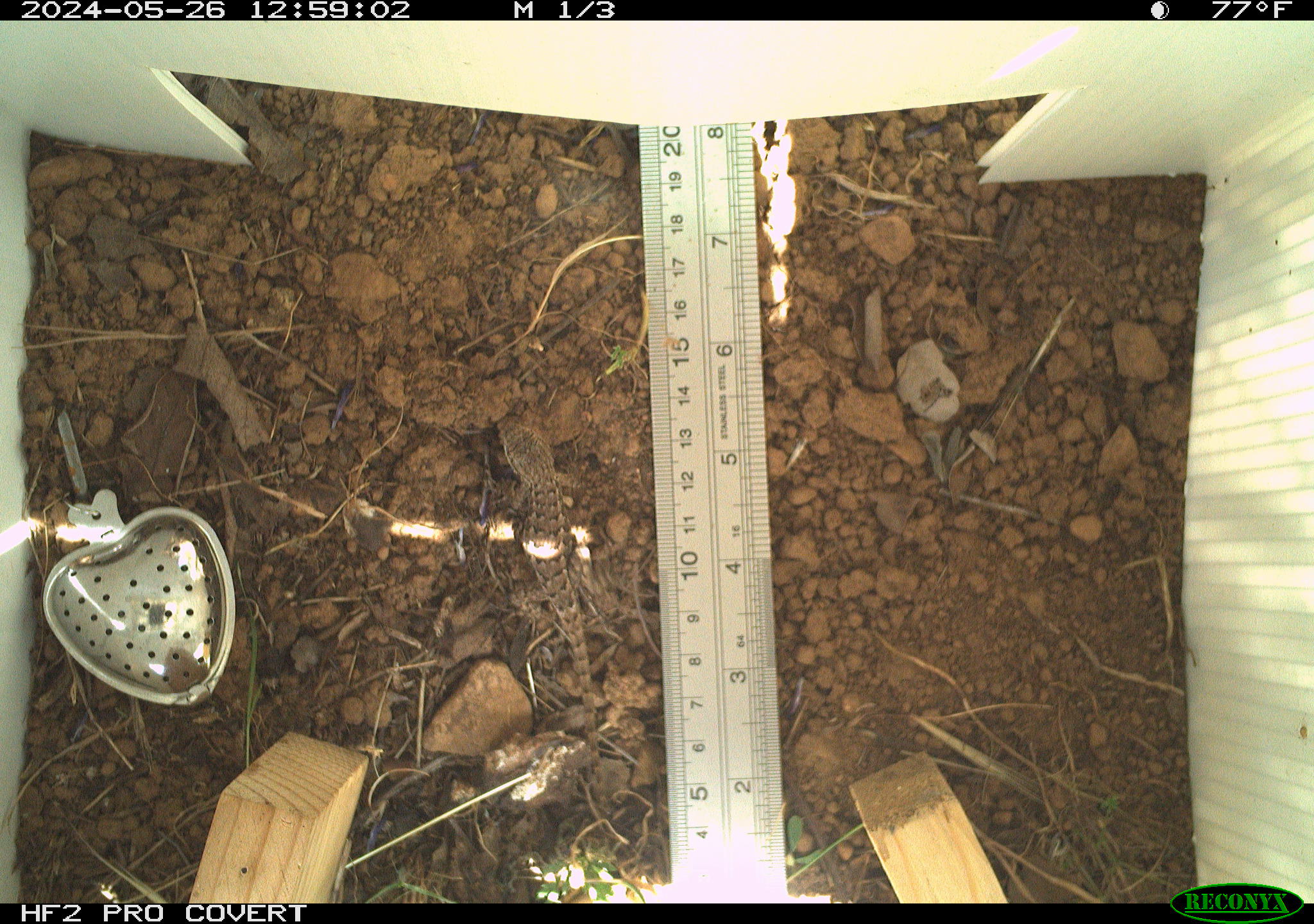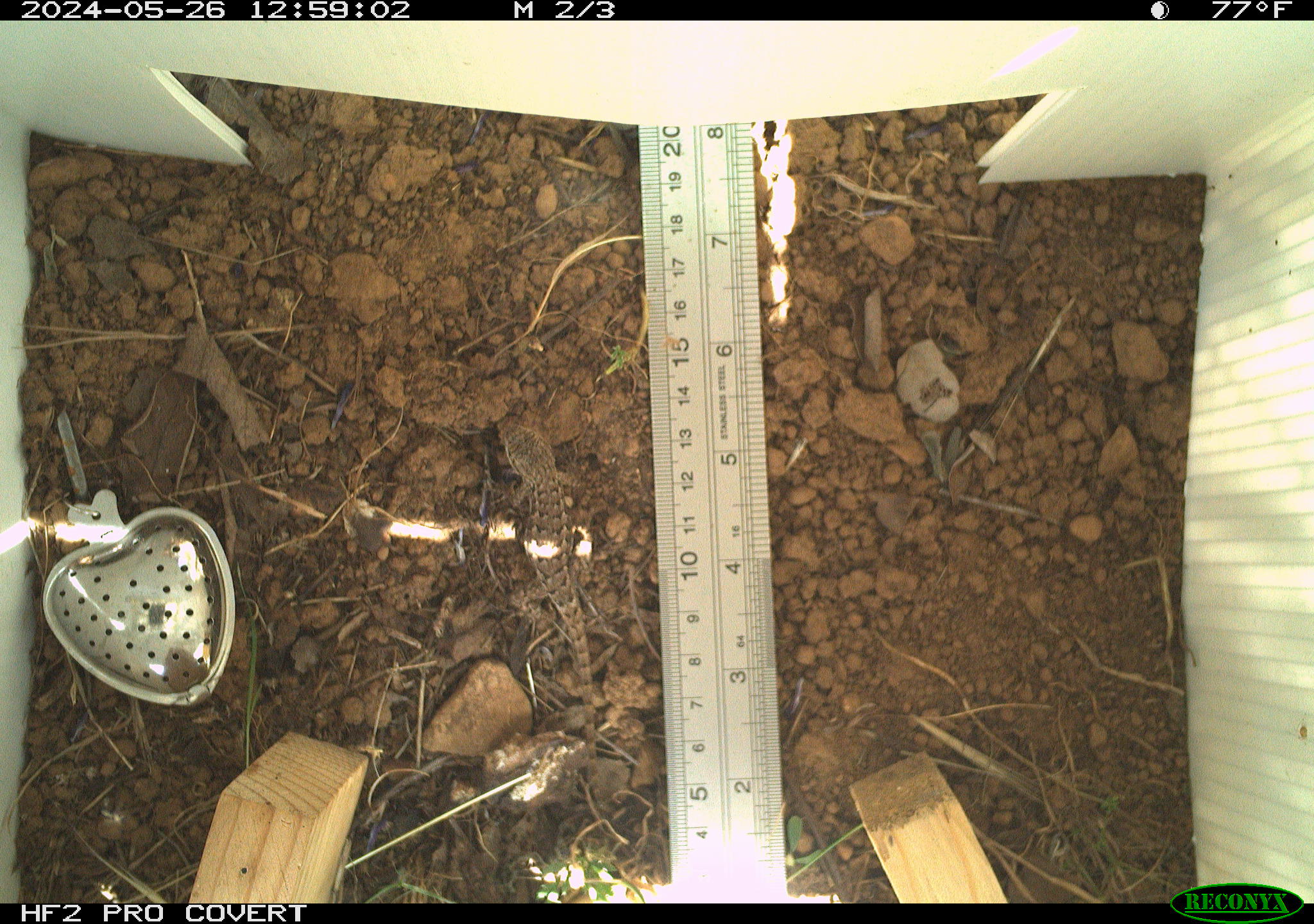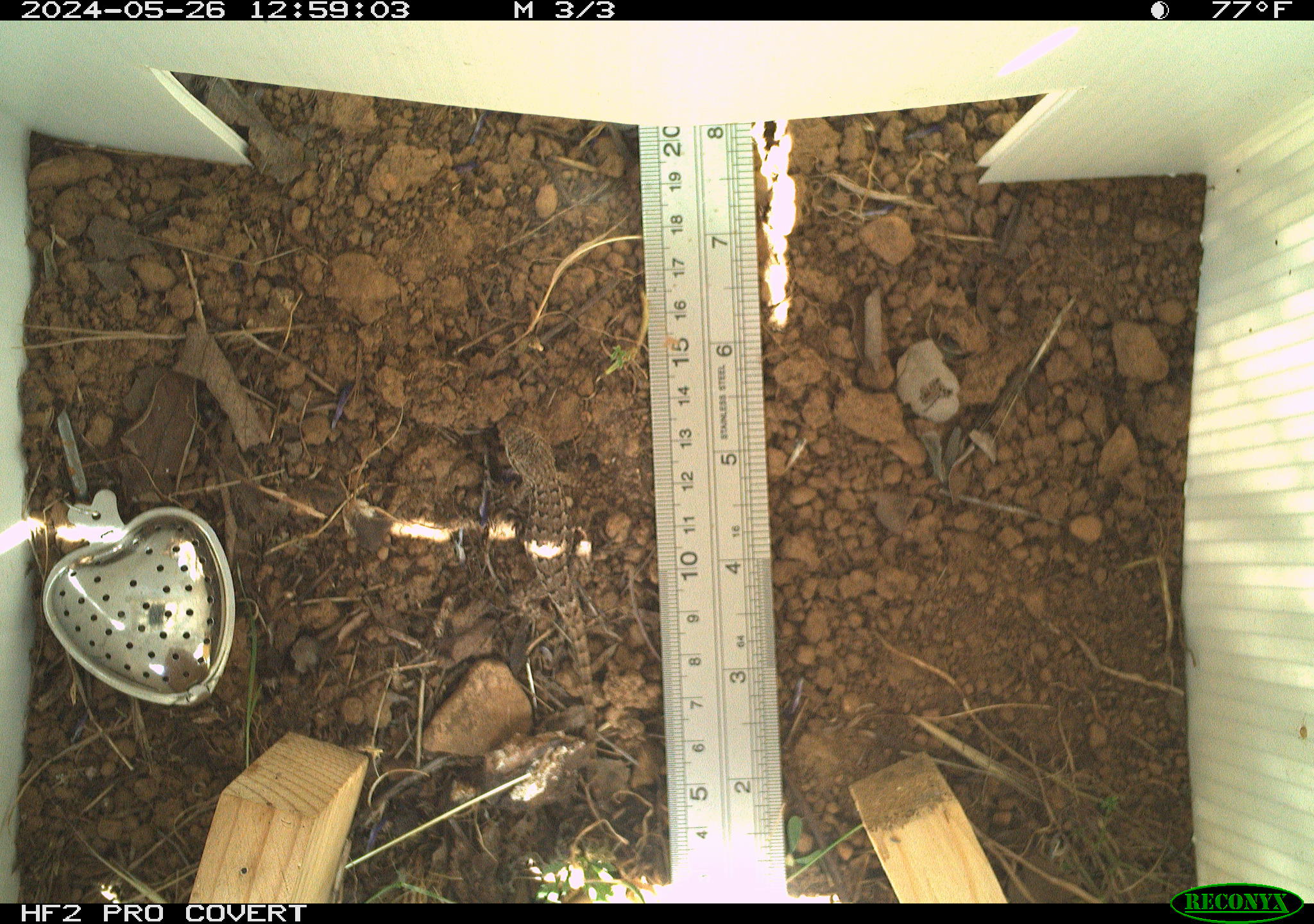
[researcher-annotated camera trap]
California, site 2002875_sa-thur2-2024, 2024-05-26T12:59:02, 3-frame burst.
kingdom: Animalia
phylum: Chordata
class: Reptilia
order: Squamata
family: Phrynosomatidae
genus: Sceloporus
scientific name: Sceloporus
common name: spiny lizards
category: sceloporus species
Sceloporus species (spiny lizards) (Sceloporus).